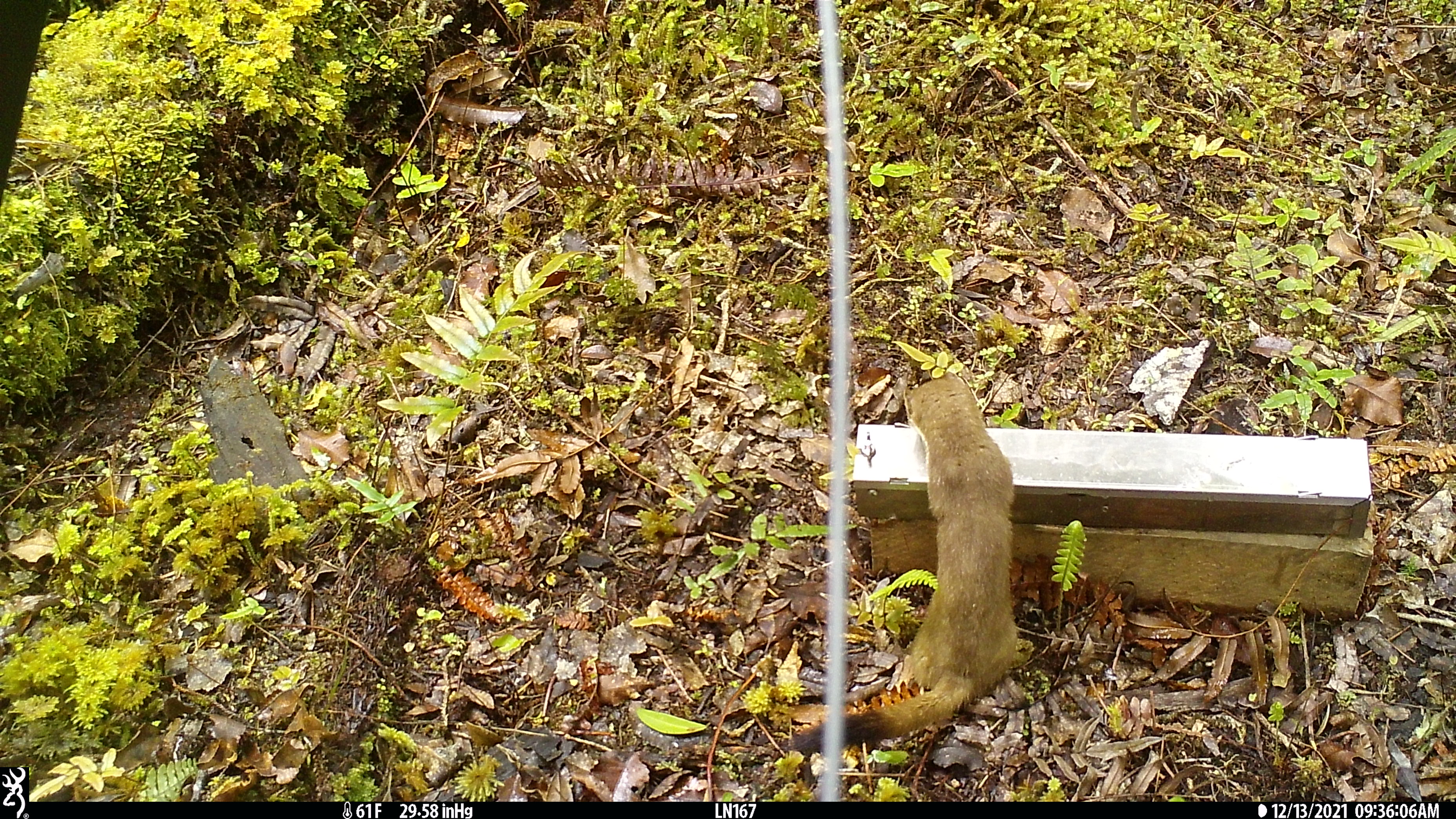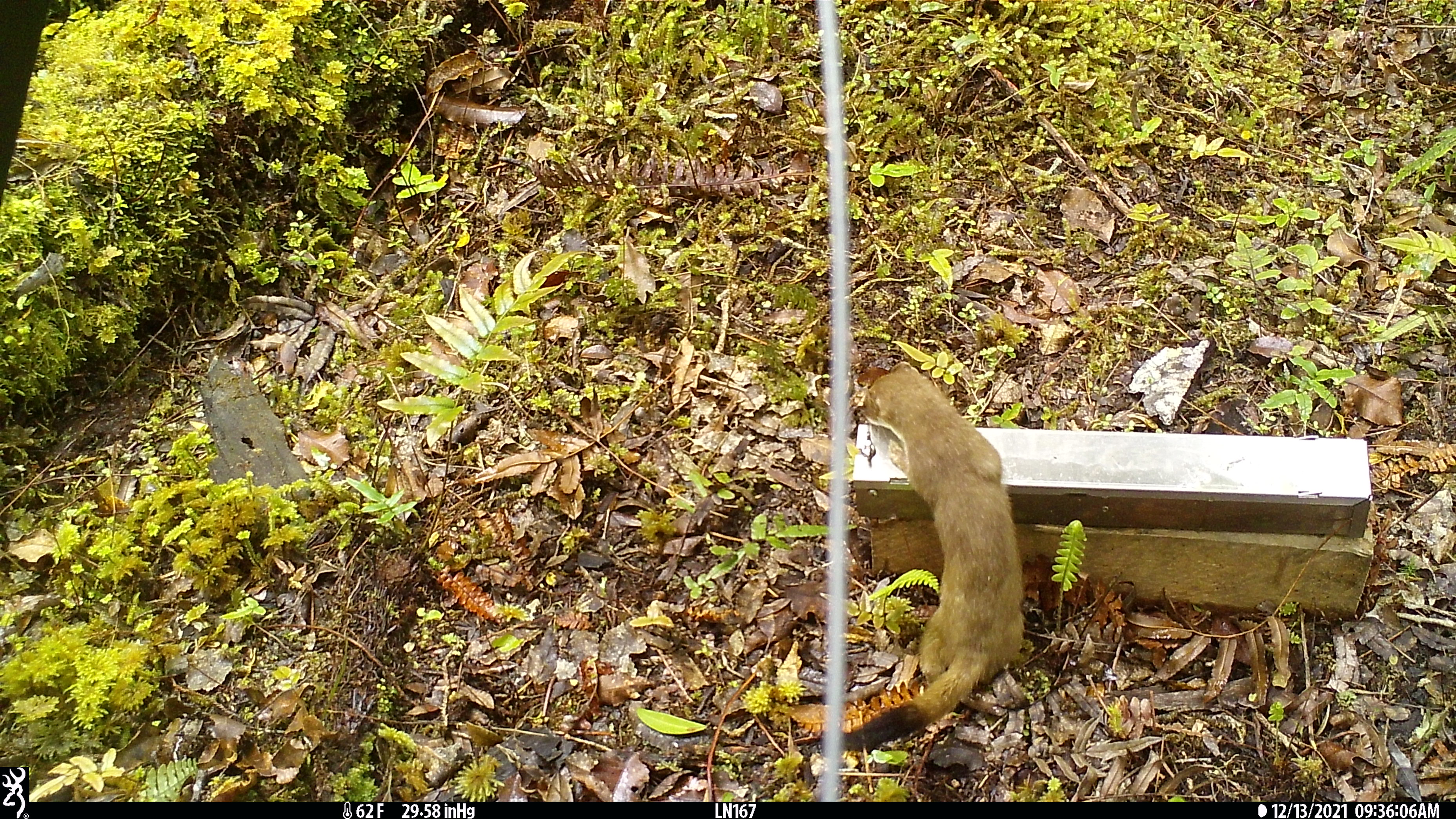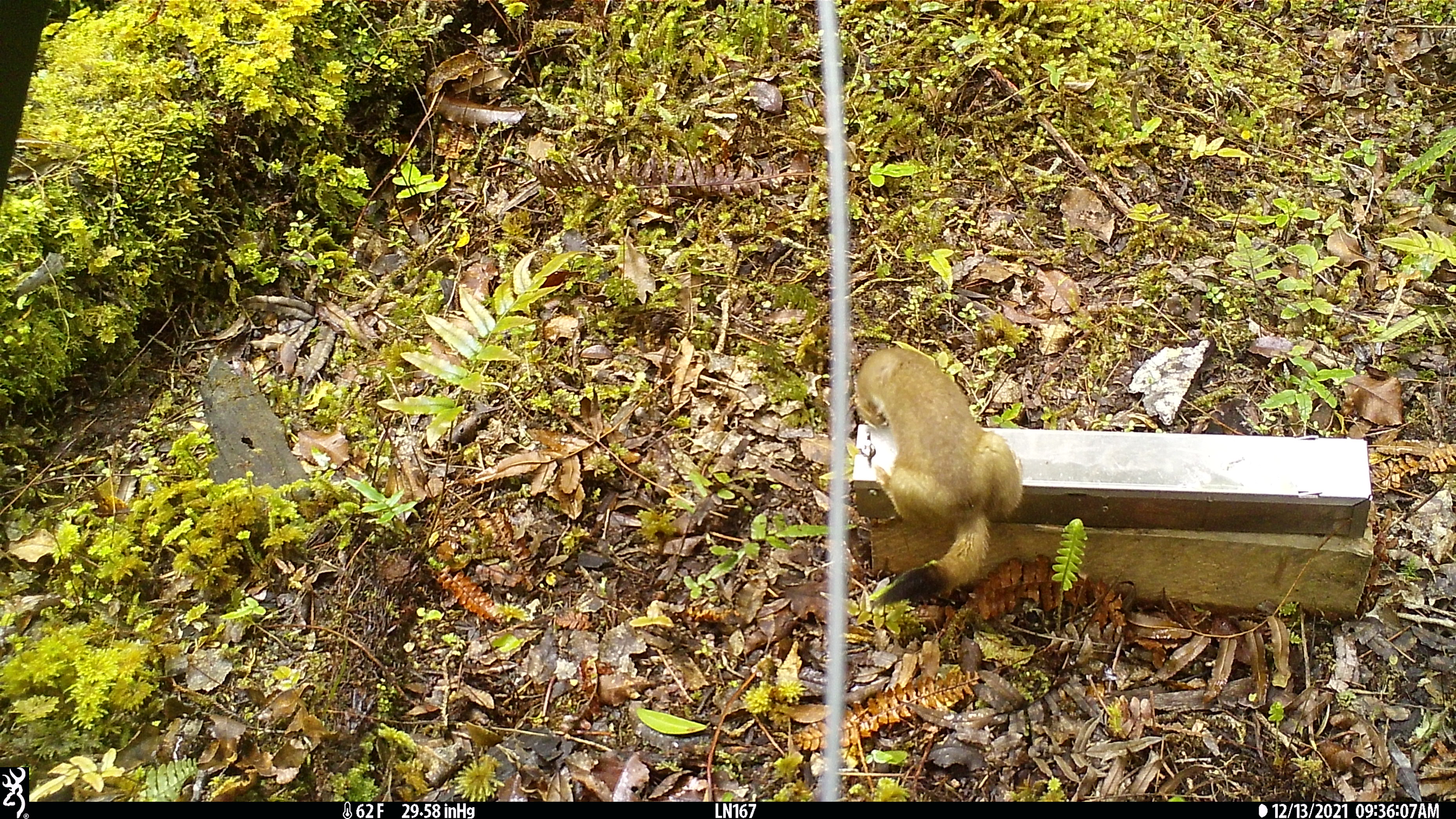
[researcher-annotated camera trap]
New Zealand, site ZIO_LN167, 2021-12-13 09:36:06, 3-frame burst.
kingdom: Animalia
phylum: Chordata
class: Mammalia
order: Carnivora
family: Mustelidae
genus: Mustela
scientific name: Mustela erminea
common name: stoat